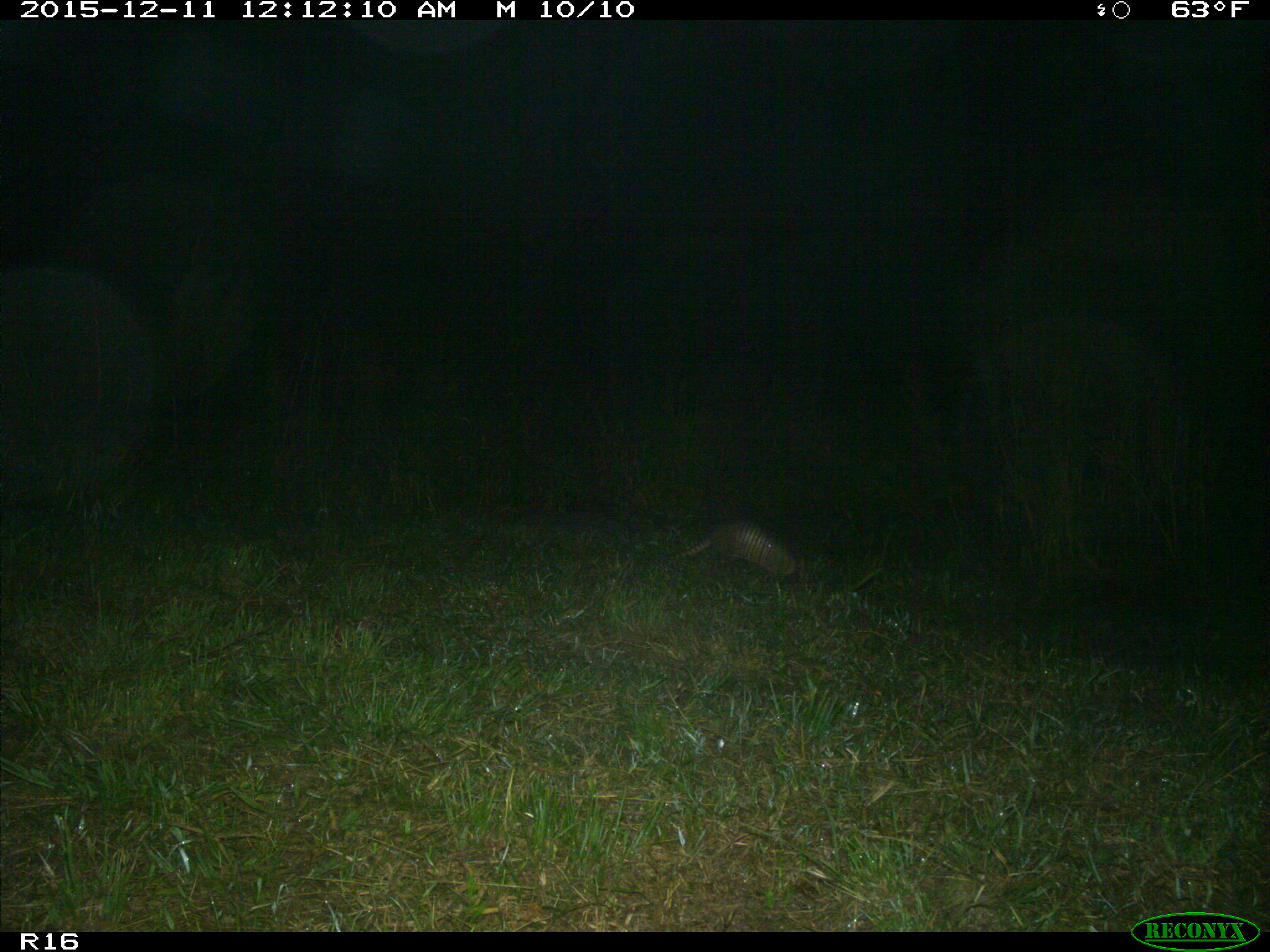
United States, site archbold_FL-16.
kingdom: Animalia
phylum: Chordata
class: Mammalia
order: Cingulata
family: Dasypodidae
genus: Dasypus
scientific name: Dasypus novemcinctus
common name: nine-banded armadillo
Dasypus novemcinctus (nine-banded armadillo).